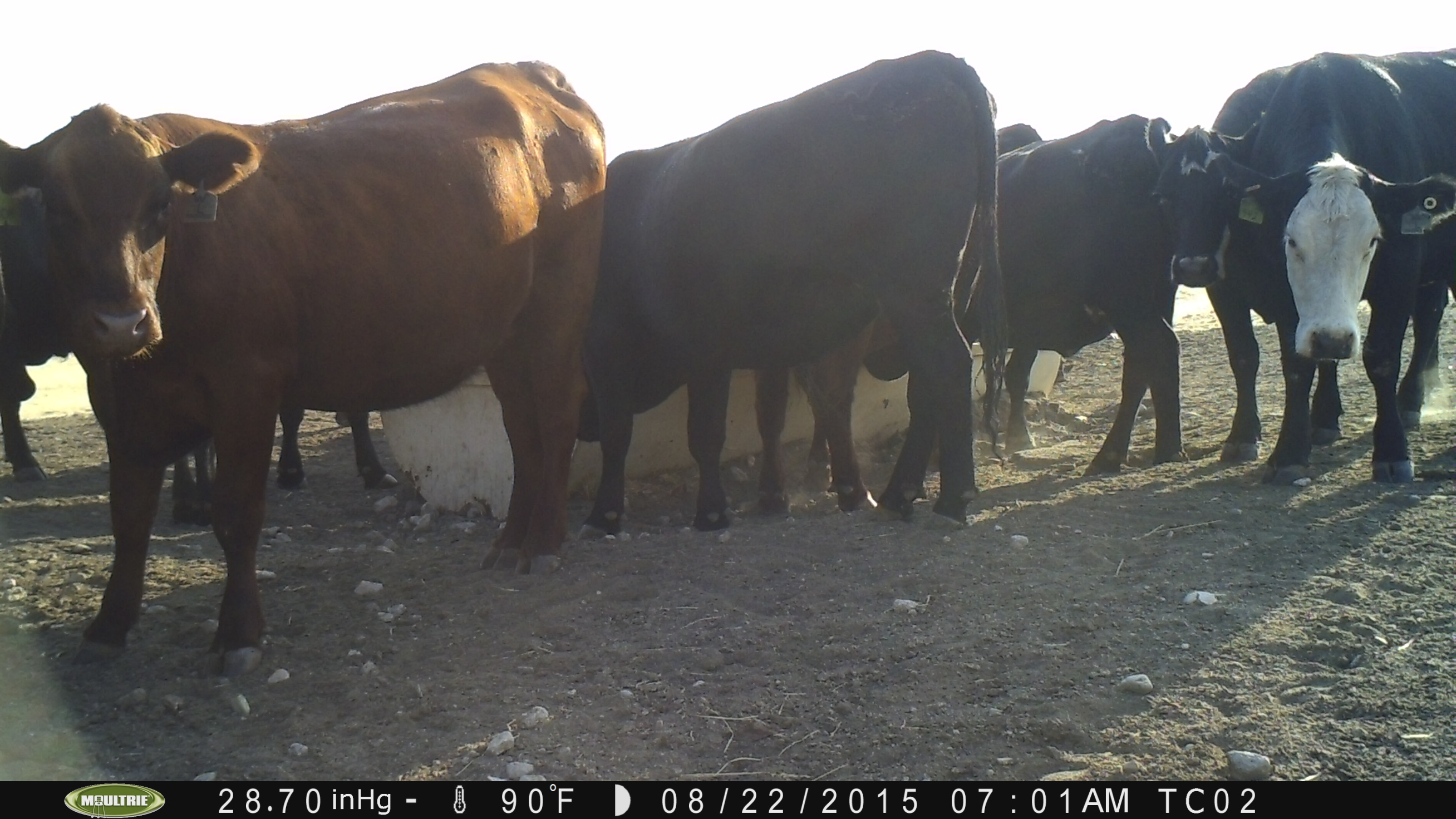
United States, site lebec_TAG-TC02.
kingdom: Animalia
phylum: Chordata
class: Mammalia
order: Artiodactyla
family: Bovidae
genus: Bos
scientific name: Bos taurus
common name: domestic cow